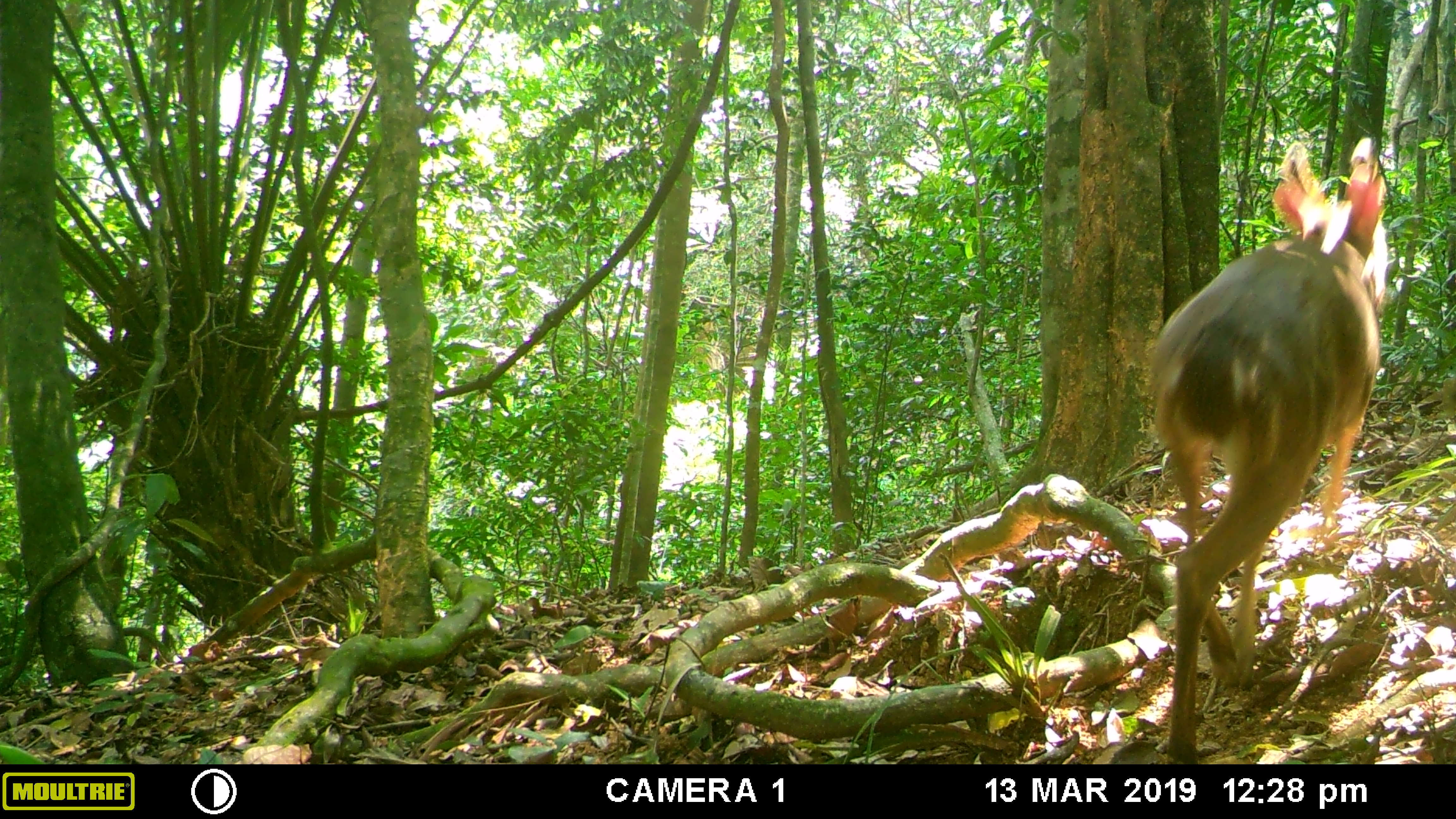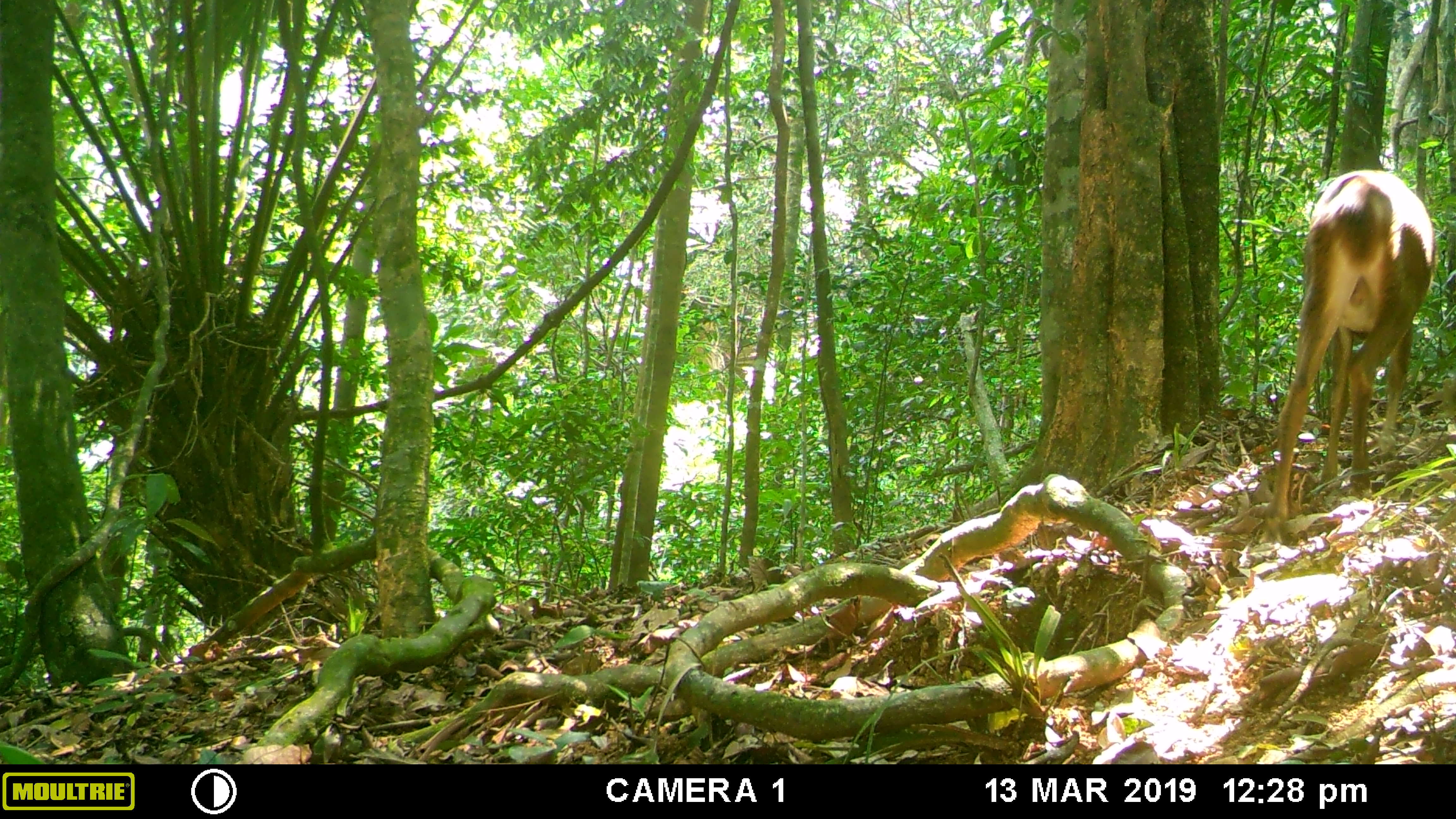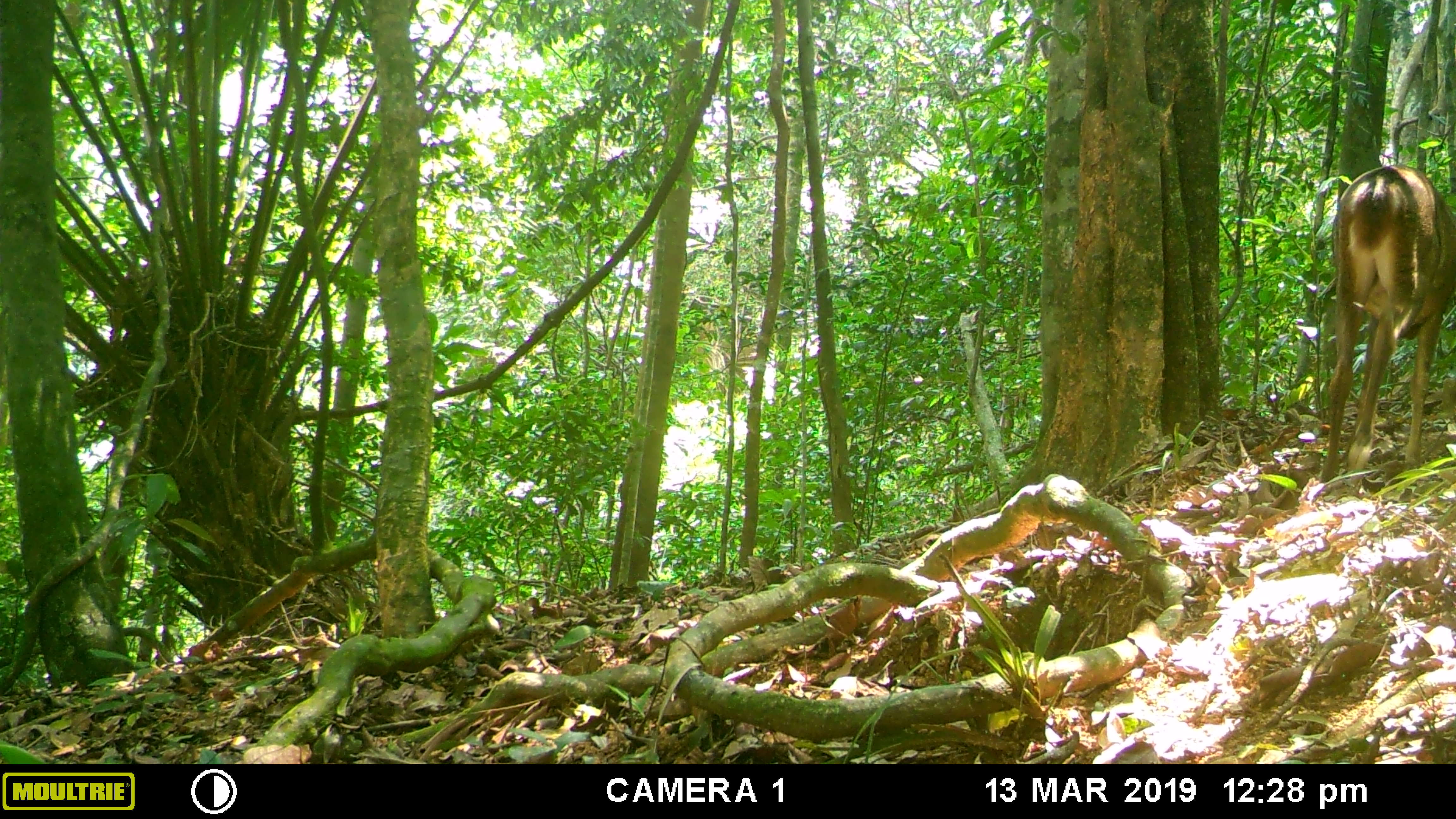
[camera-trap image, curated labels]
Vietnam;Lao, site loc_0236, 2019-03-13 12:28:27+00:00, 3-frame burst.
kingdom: Animalia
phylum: Chordata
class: Mammalia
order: Artiodactyla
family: Cervidae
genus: Muntiacus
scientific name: Muntiacus vuquangensis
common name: large-antlered muntjac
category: large antlered muntjac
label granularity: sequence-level